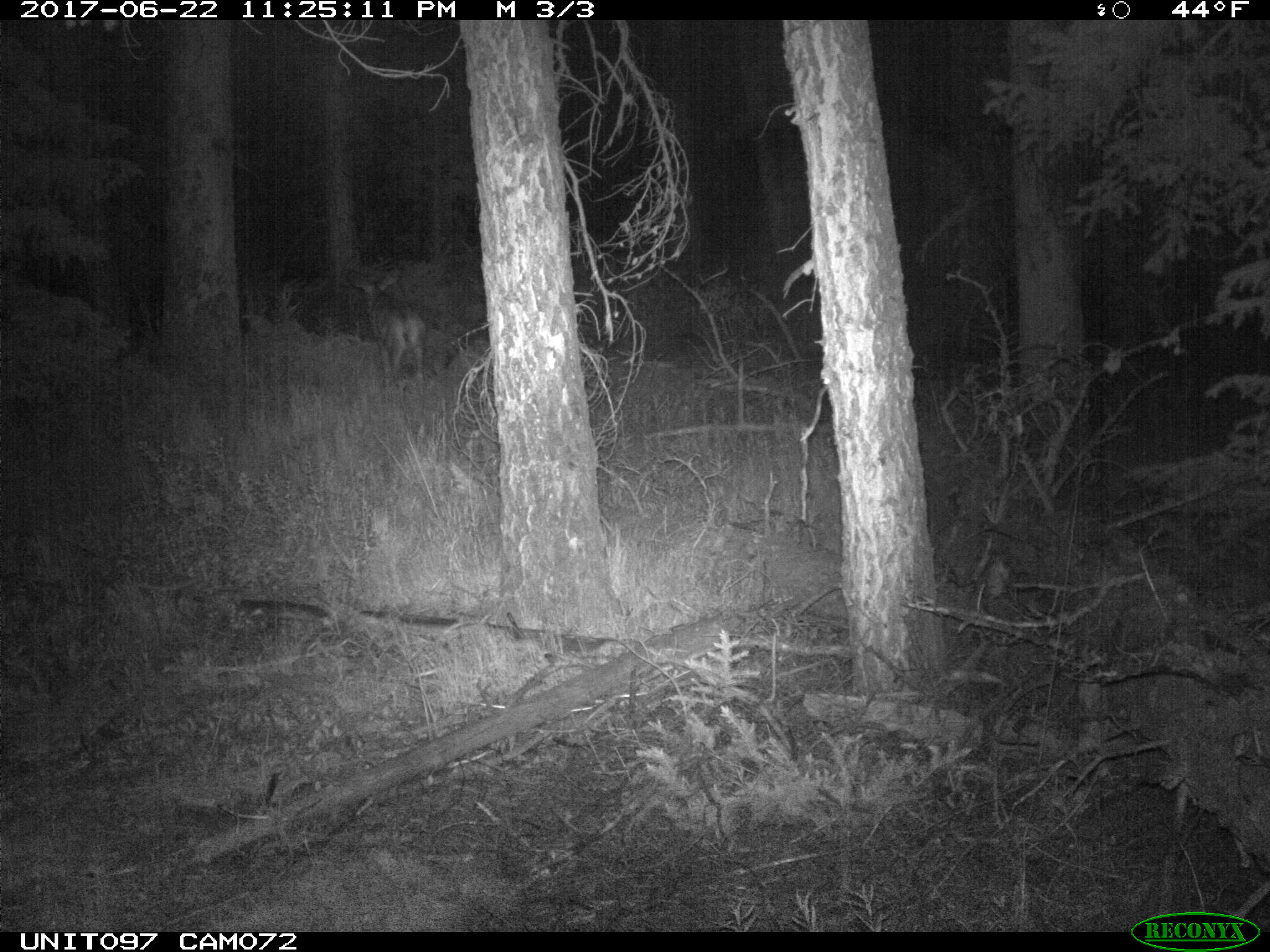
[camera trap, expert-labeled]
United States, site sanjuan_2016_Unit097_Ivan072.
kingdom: Animalia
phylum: Chordata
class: Mammalia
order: Artiodactyla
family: Cervidae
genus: Odocoileus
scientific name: Odocoileus hemionus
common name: mule deer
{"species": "Odocoileus hemionus (mule deer)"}